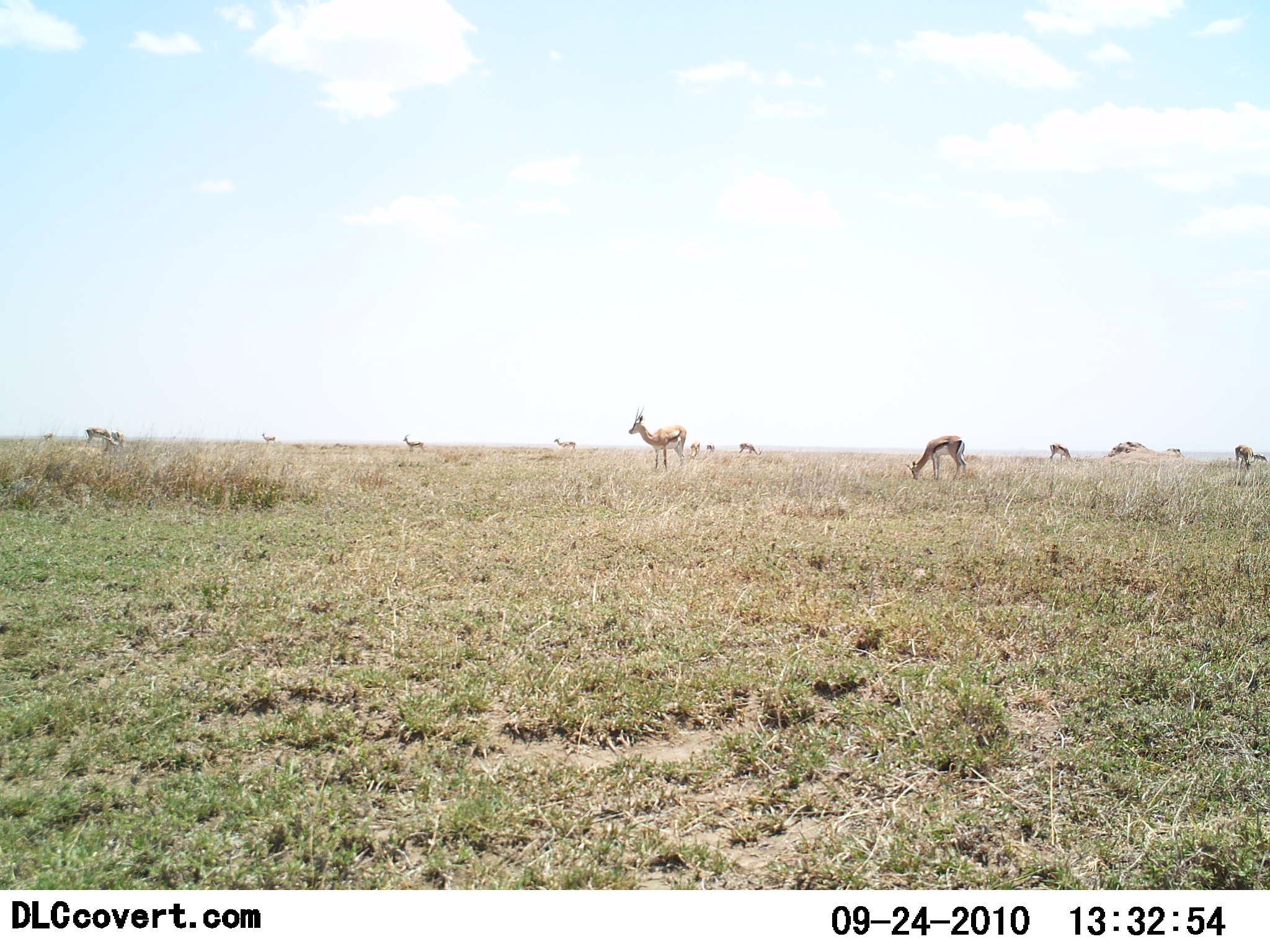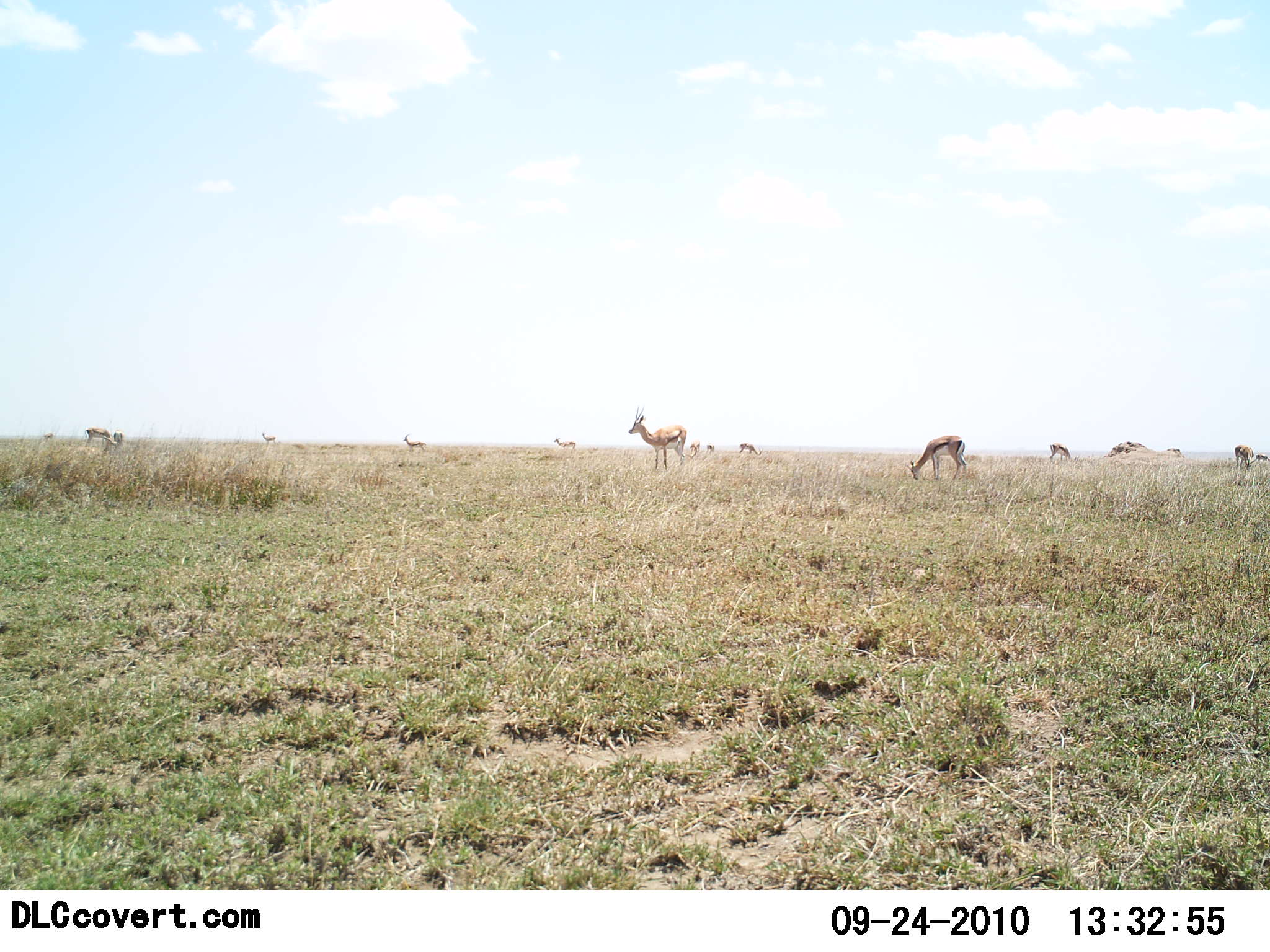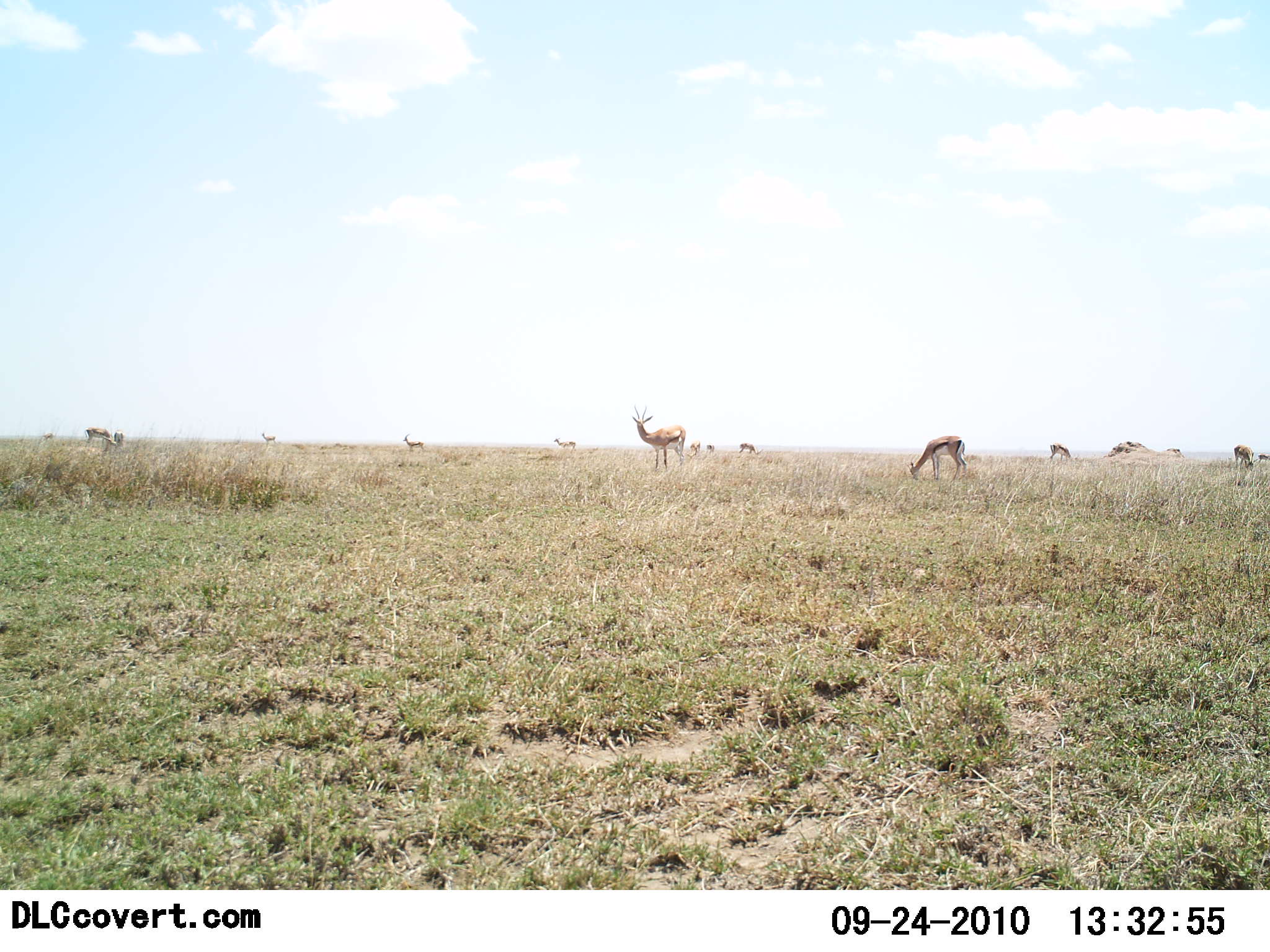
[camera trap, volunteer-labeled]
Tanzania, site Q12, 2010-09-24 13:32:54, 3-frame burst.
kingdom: Animalia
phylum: Chordata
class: Mammalia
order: Artiodactyla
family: Bovidae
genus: Eudorcas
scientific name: Eudorcas thomsonii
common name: thomson's gazelle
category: gazellethomsons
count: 11-50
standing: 94%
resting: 6%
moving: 6%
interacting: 0%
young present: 0%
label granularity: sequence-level